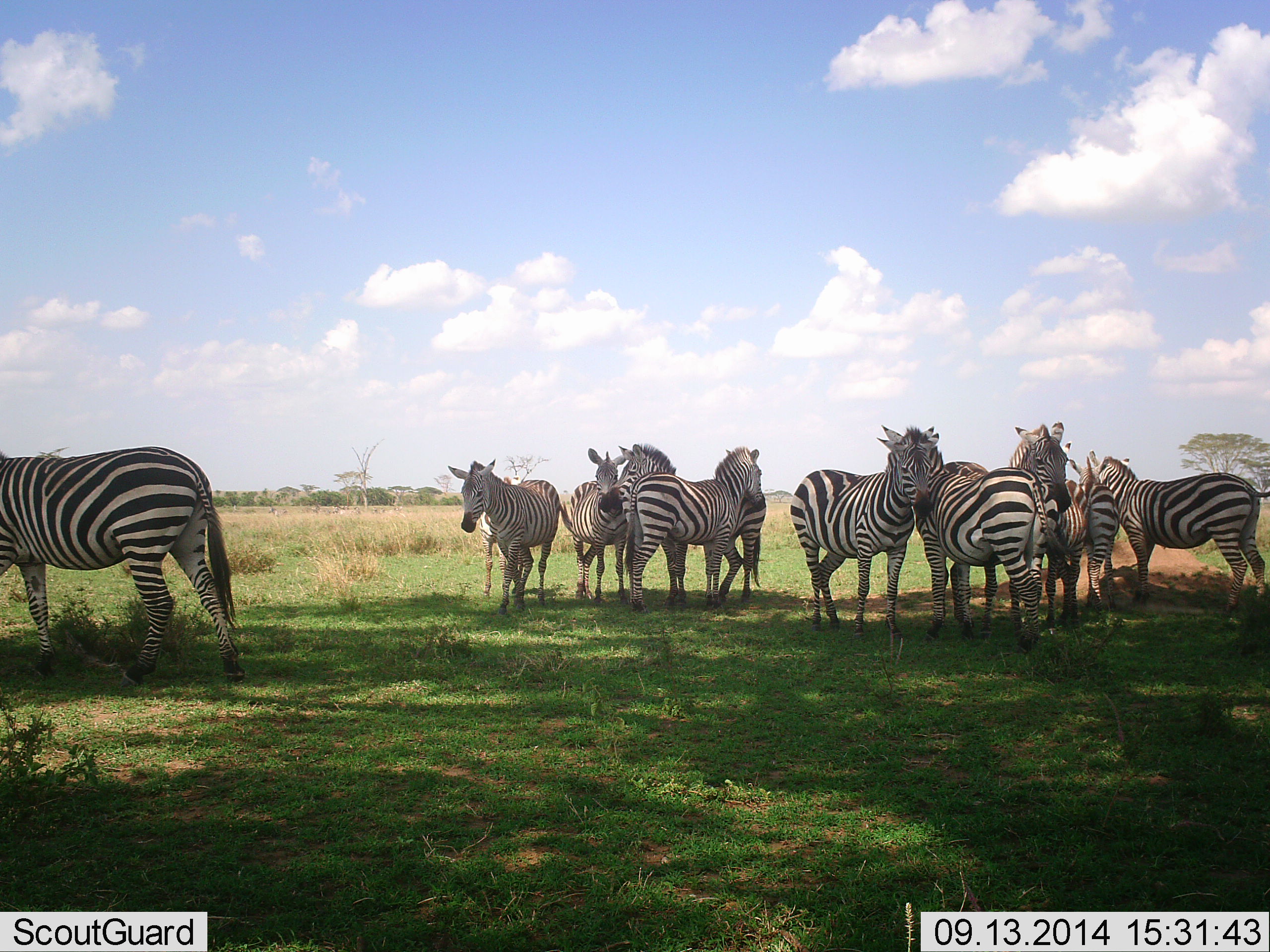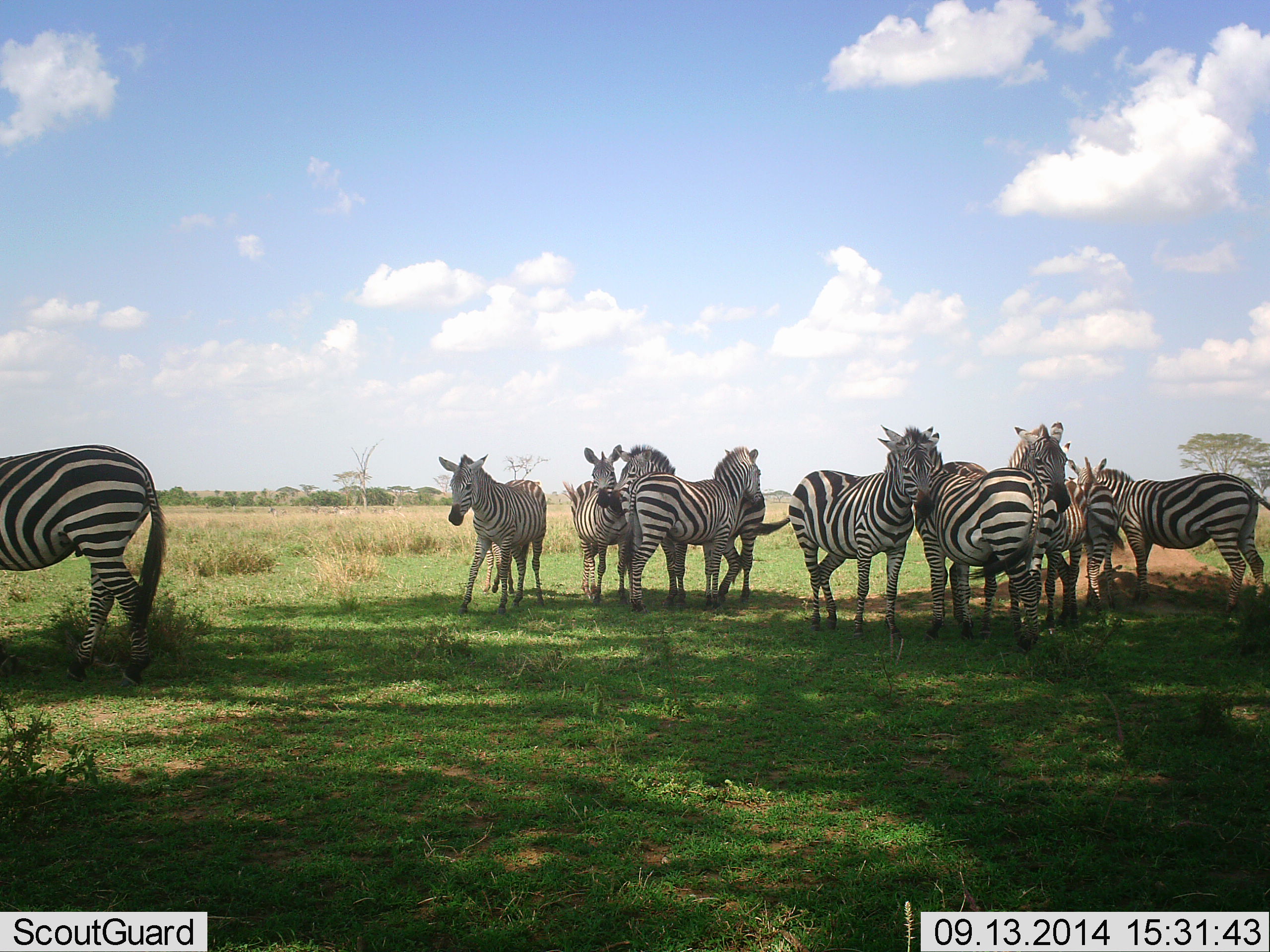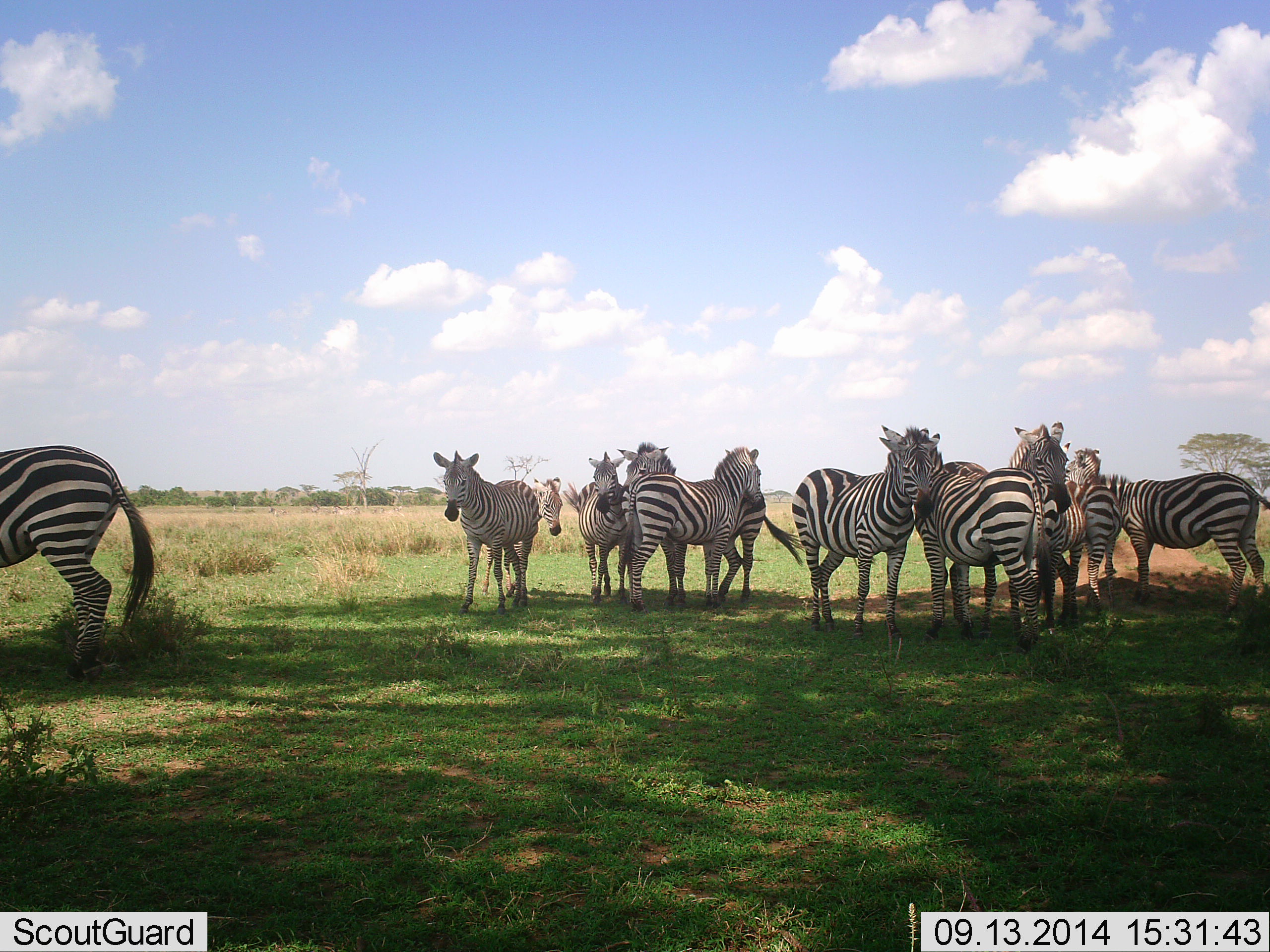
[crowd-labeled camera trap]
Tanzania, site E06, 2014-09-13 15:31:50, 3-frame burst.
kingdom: Animalia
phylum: Chordata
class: Mammalia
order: Perissodactyla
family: Equidae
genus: Equus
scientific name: Equus quagga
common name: plains zebra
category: zebra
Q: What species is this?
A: Zebra (plains zebra) (Equus quagga).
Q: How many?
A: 10.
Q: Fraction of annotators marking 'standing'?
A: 90%.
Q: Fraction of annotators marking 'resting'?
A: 10%.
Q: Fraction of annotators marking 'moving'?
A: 20%.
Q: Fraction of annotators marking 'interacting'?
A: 30%.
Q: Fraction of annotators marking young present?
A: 0%.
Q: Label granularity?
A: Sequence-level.